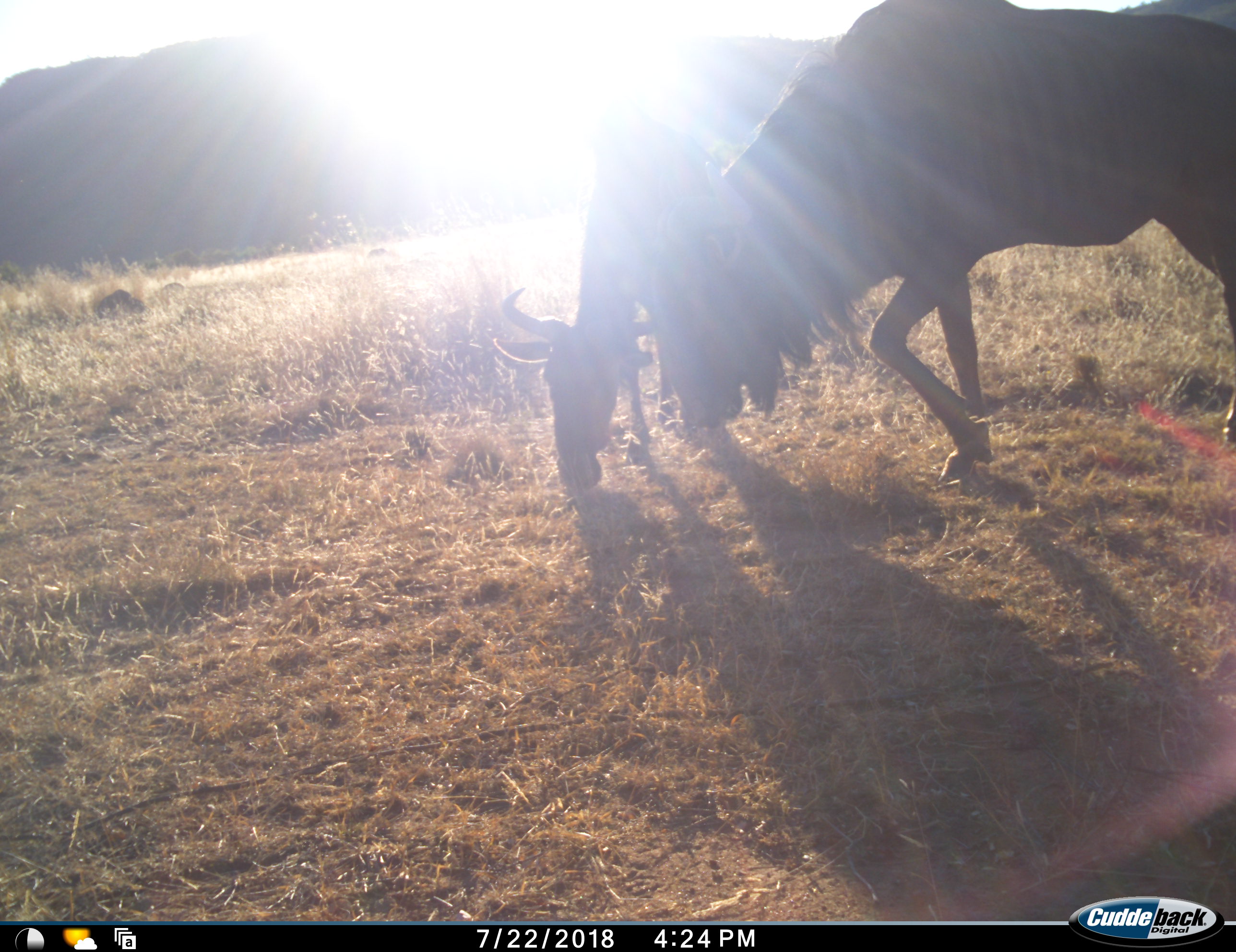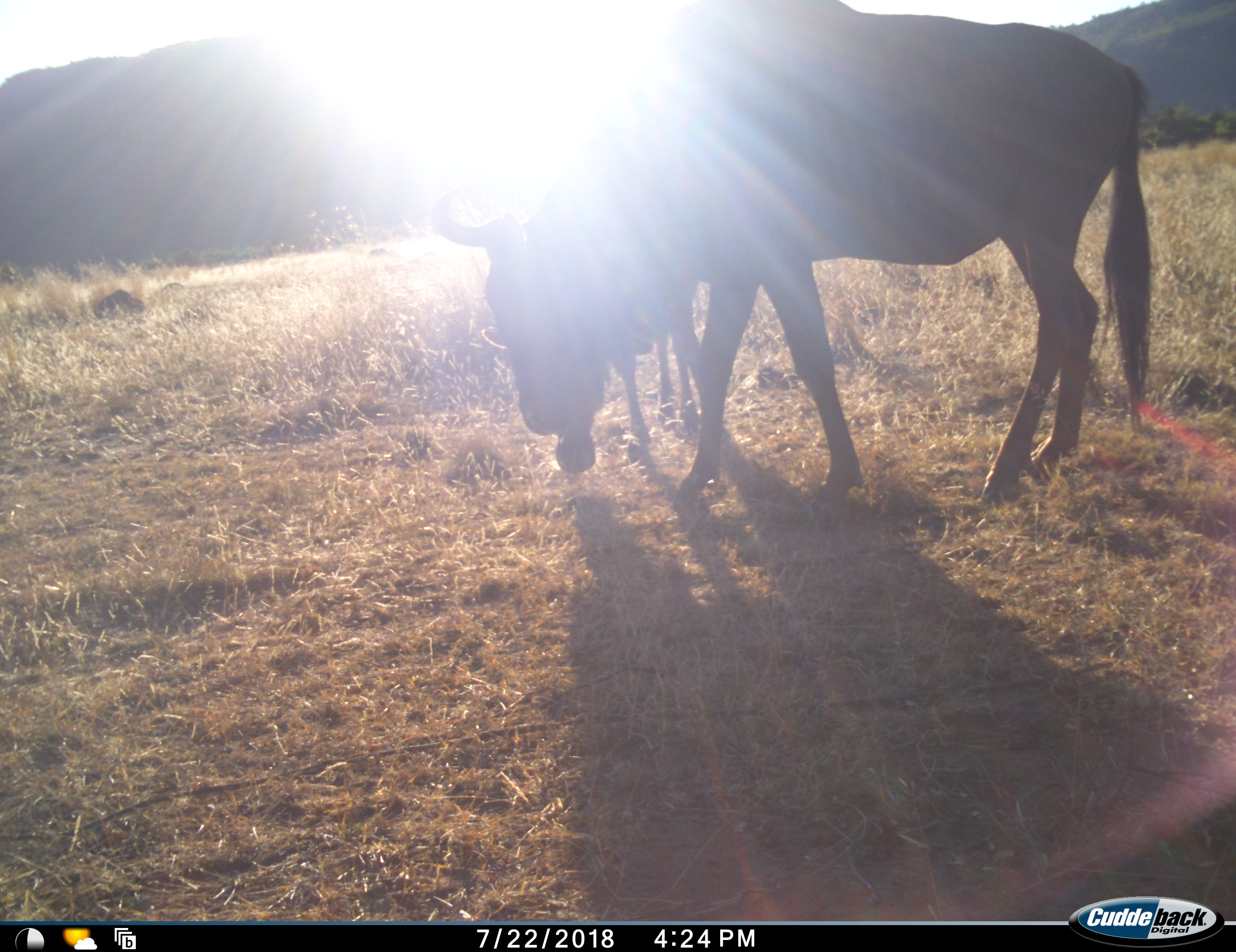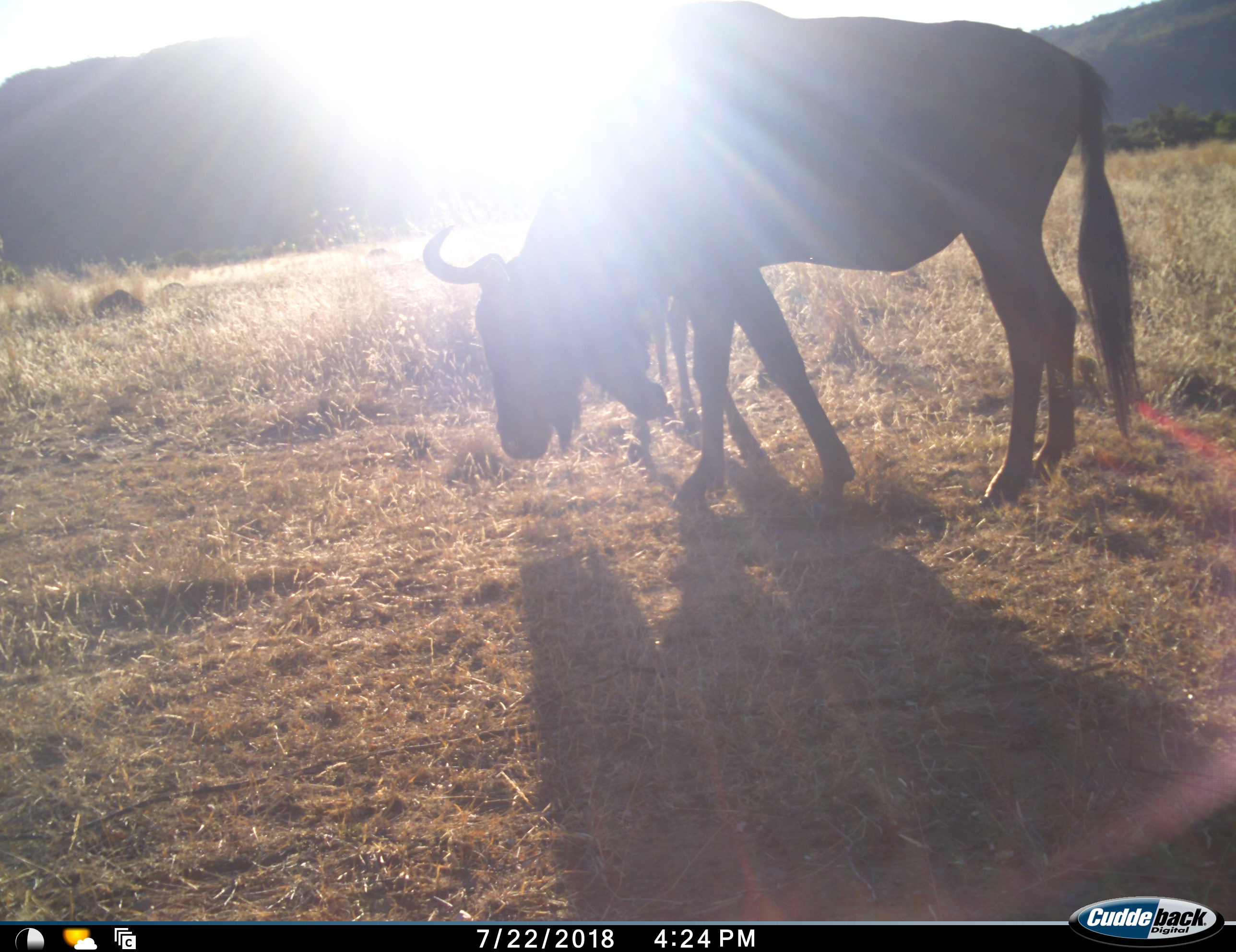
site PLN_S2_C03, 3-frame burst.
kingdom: Animalia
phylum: Chordata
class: Mammalia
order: Artiodactyla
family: Bovidae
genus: Connochaetes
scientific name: Connochaetes taurinus taurinus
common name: blue wildebeest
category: wildebeestblue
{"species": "wildebeestblue (blue wildebeest) (Connochaetes taurinus taurinus)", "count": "2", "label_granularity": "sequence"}